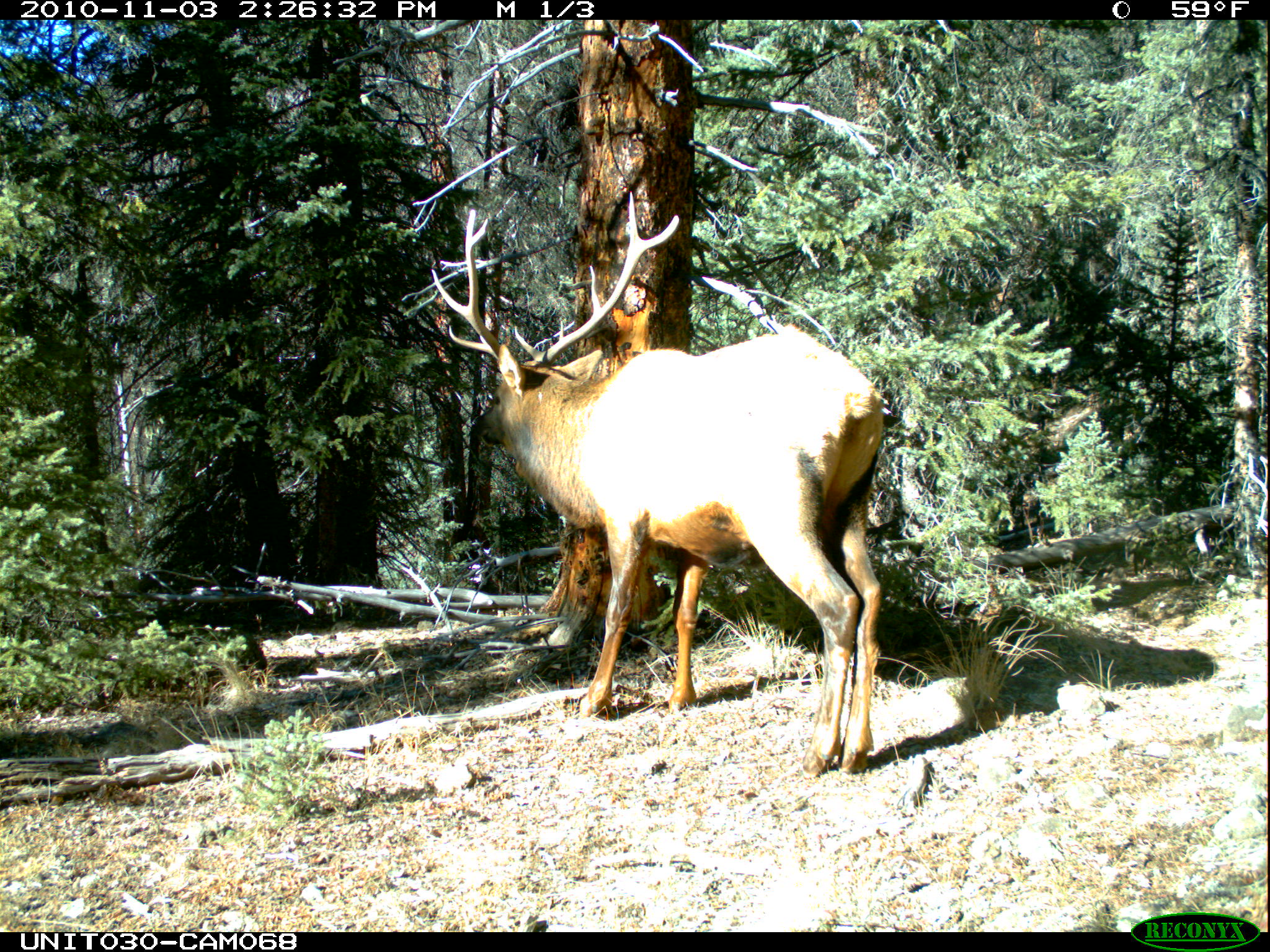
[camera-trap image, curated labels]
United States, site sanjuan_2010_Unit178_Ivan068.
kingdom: Animalia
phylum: Chordata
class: Mammalia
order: Artiodactyla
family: Cervidae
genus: Cervus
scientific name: Cervus elaphus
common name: red deer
Cervus elaphus (red deer).